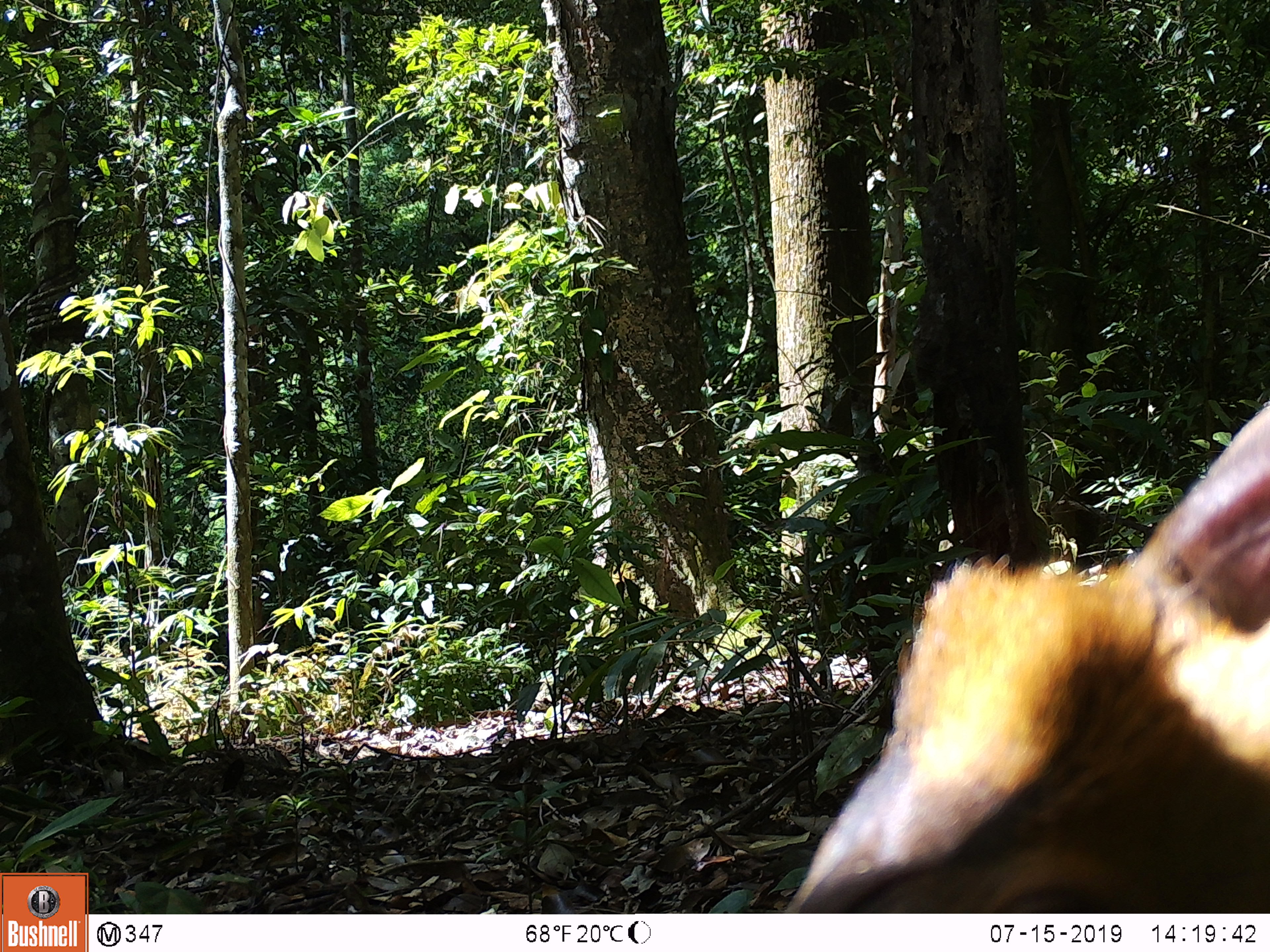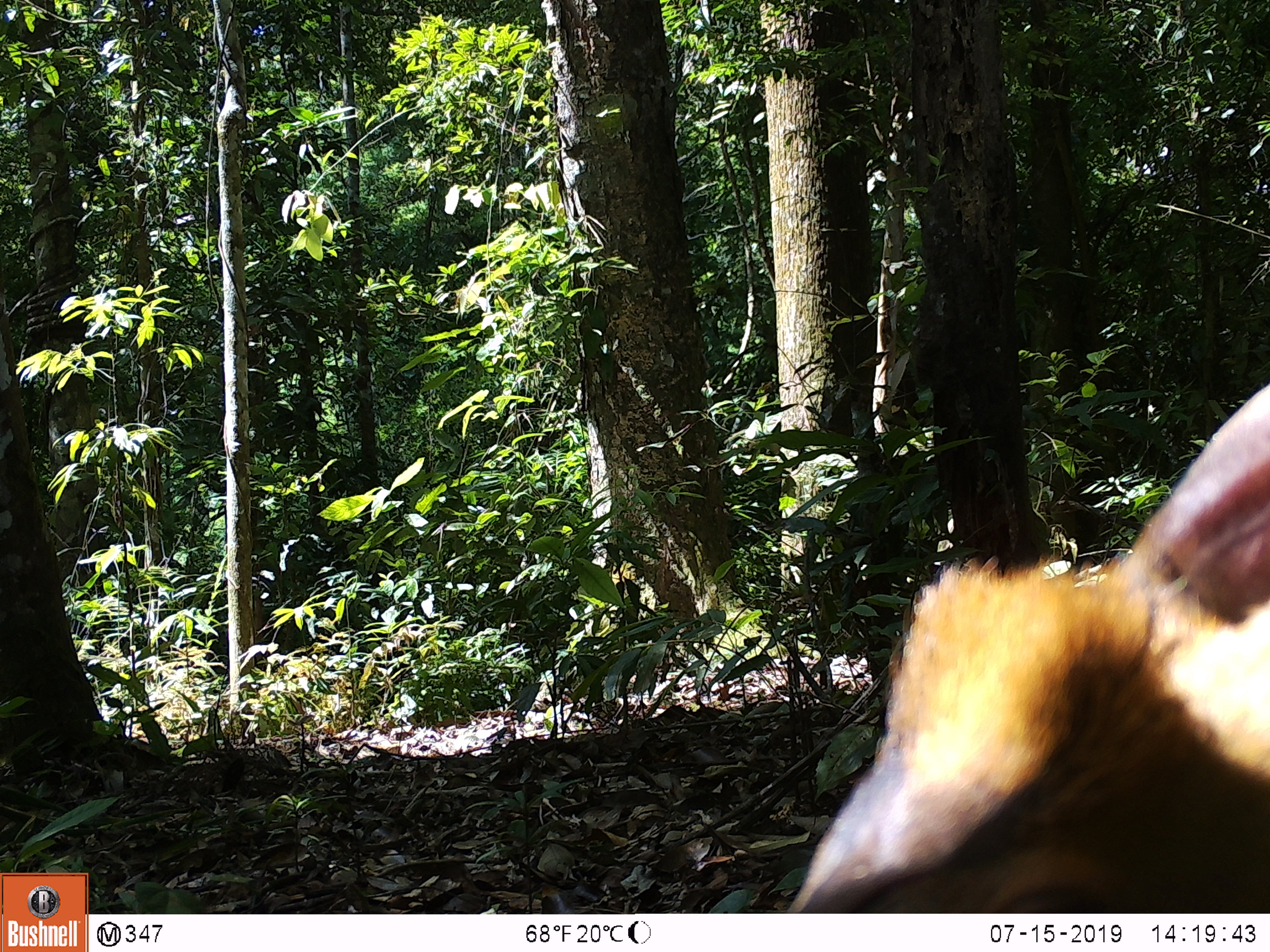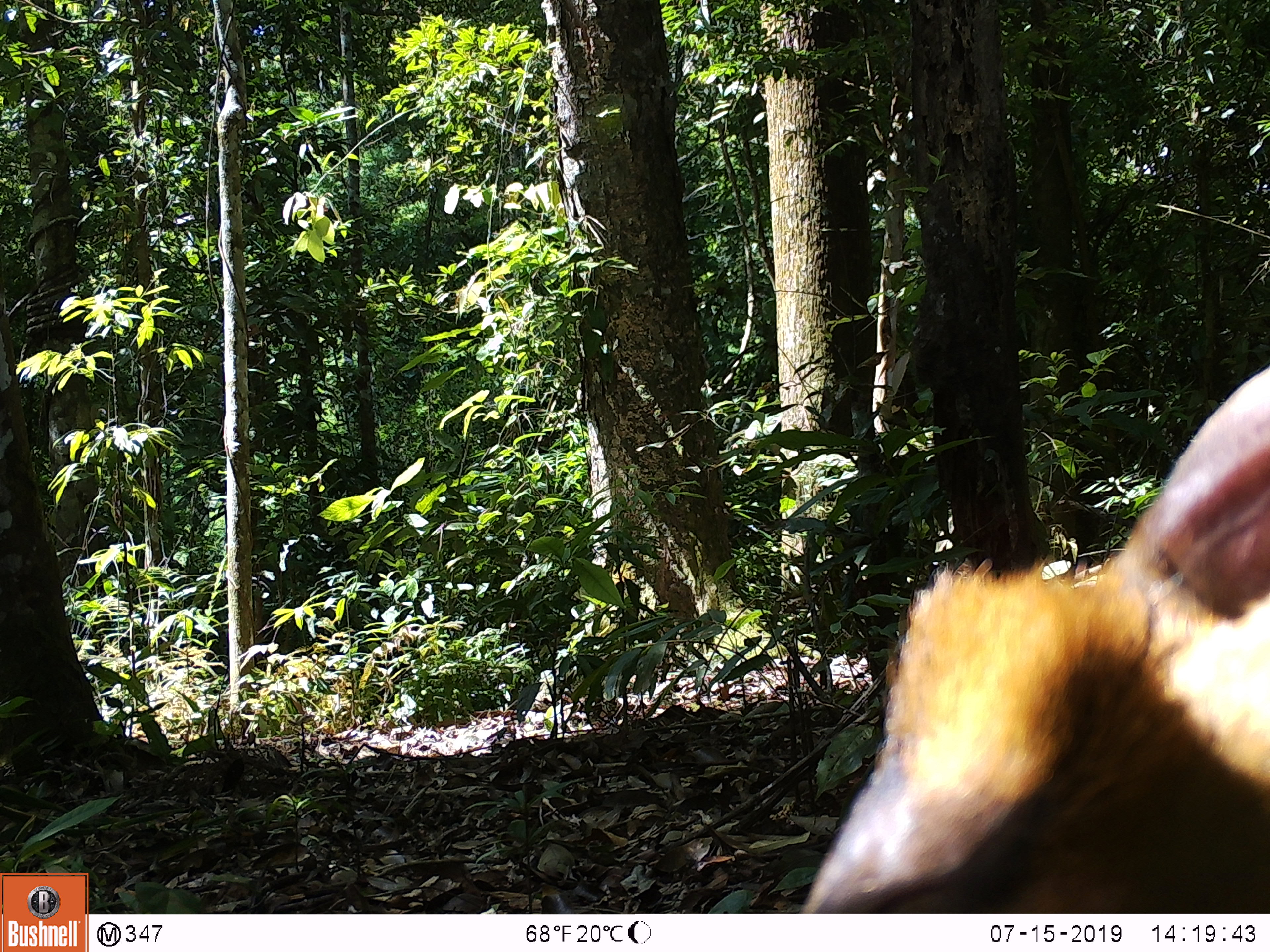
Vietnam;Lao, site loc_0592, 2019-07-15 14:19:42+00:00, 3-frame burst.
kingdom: Animalia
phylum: Chordata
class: Mammalia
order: Artiodactyla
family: Cervidae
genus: Muntiacus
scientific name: Muntiacus muntjak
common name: red muntjac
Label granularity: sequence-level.